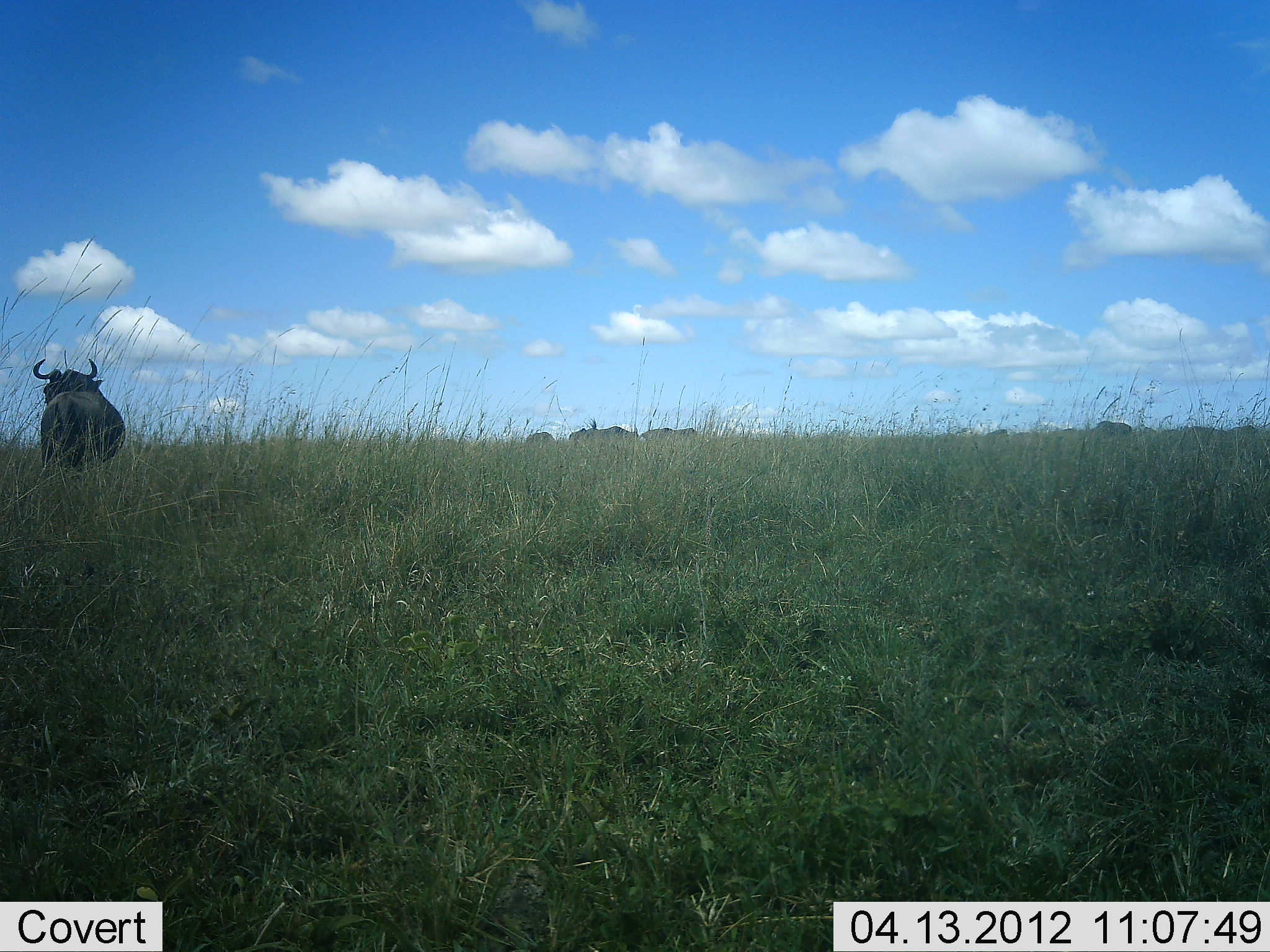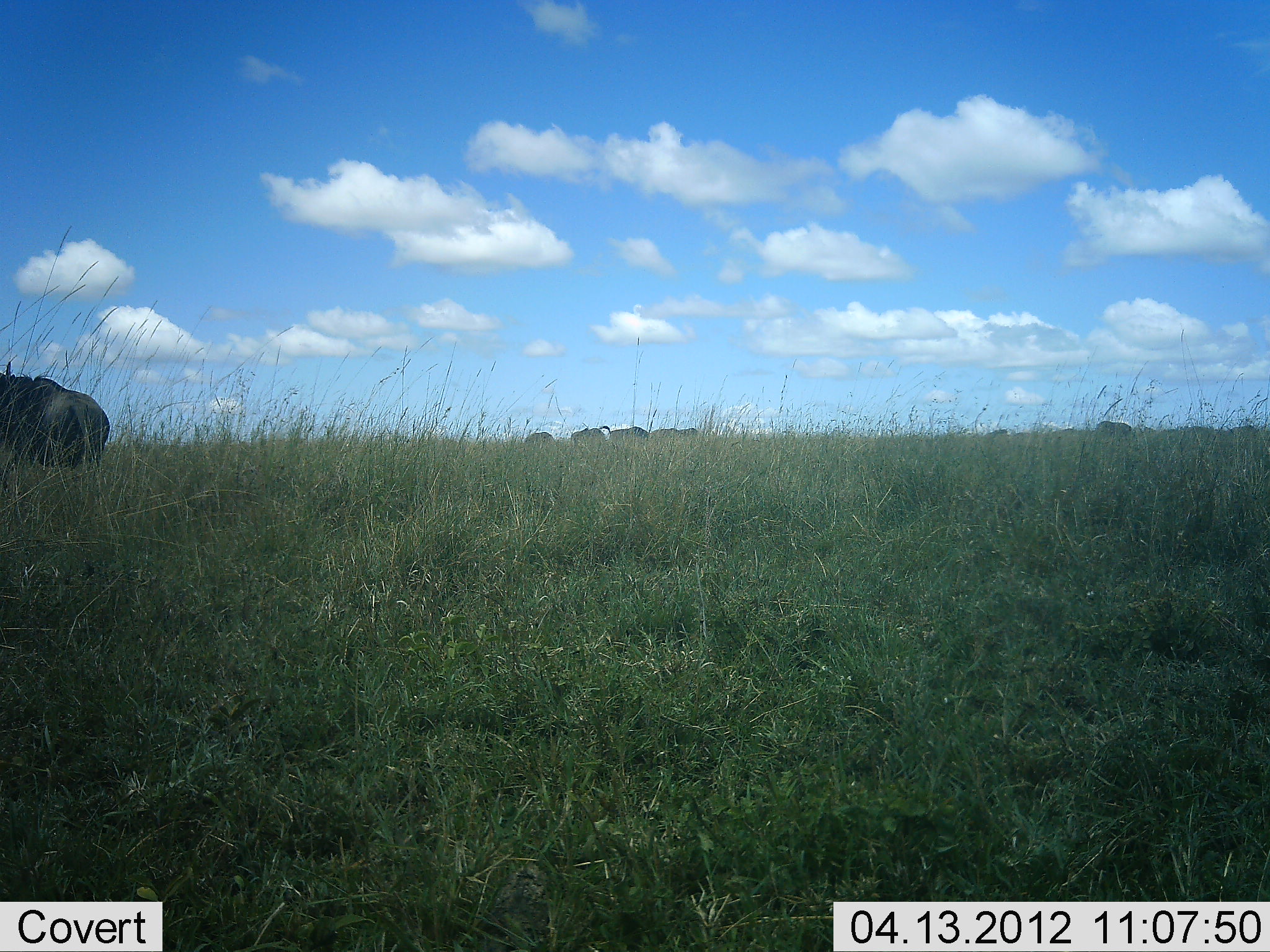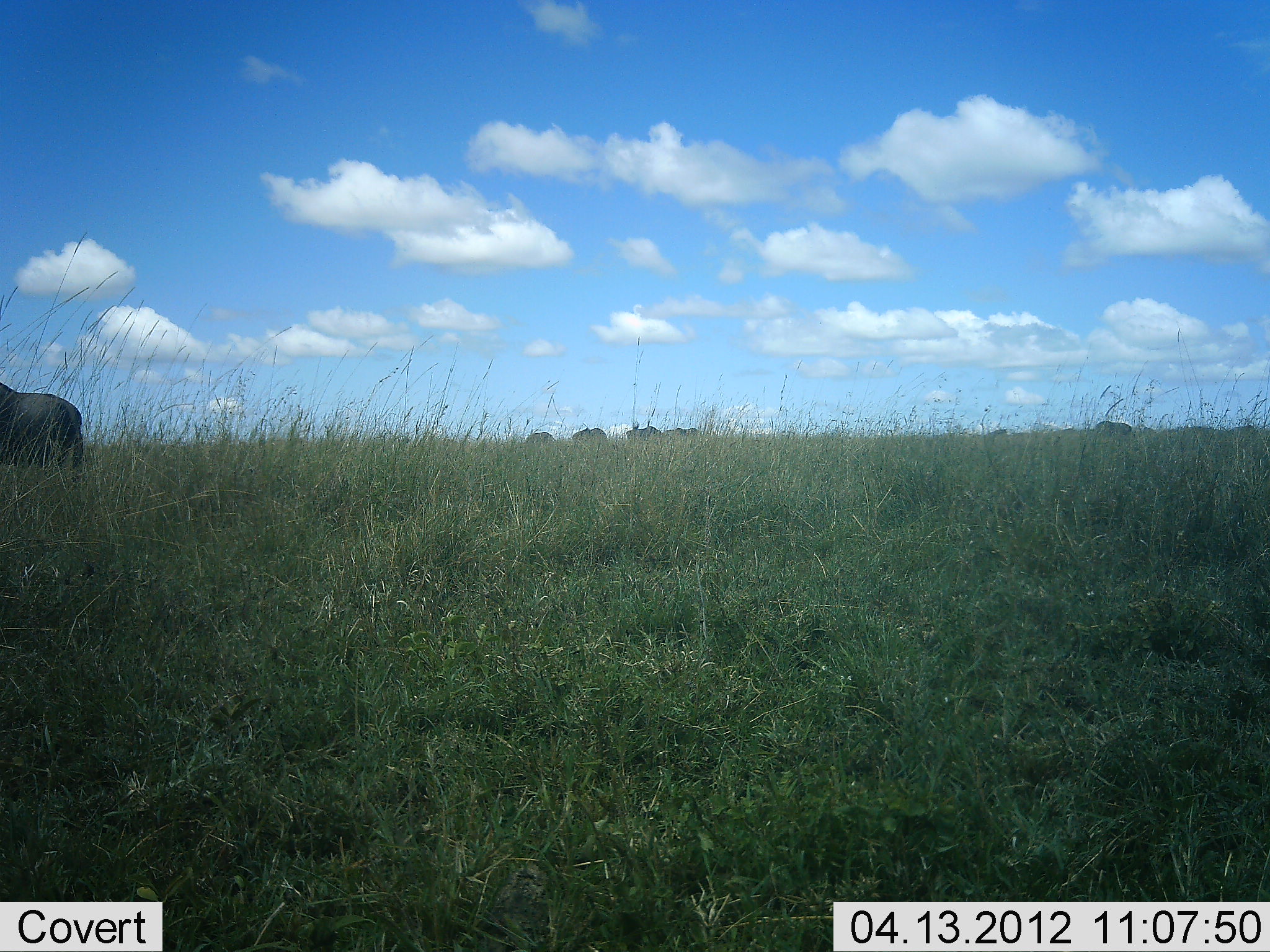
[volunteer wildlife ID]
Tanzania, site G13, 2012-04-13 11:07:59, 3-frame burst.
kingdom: Animalia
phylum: Chordata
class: Mammalia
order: Artiodactyla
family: Bovidae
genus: Connochaetes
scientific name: Connochaetes taurinus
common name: blue wildebeest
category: wildebeest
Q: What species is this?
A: Wildebeest (blue wildebeest) (Connochaetes taurinus).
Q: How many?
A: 6.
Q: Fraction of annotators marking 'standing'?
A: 79%.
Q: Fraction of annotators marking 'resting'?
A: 0%.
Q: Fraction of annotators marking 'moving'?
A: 47%.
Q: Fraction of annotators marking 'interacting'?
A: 11%.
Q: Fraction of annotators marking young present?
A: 0%.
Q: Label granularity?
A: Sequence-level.